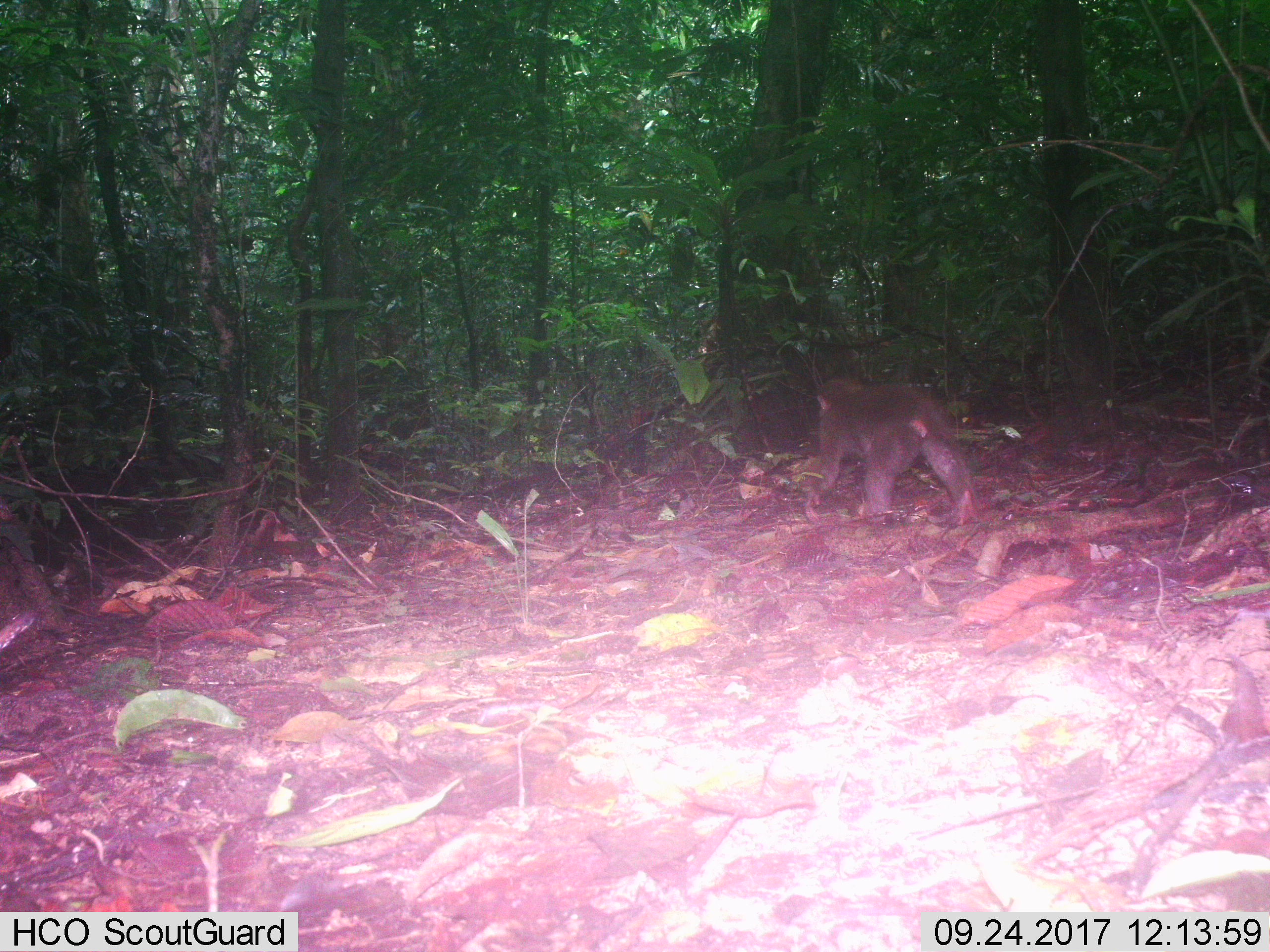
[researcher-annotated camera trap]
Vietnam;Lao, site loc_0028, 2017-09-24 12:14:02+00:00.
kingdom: Animalia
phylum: Chordata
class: Mammalia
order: Primates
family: Cercopithecidae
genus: Macaca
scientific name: Macaca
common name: macaques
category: assam or rhesus macaque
Assam or rhesus macaque (macaques) (Macaca). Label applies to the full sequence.